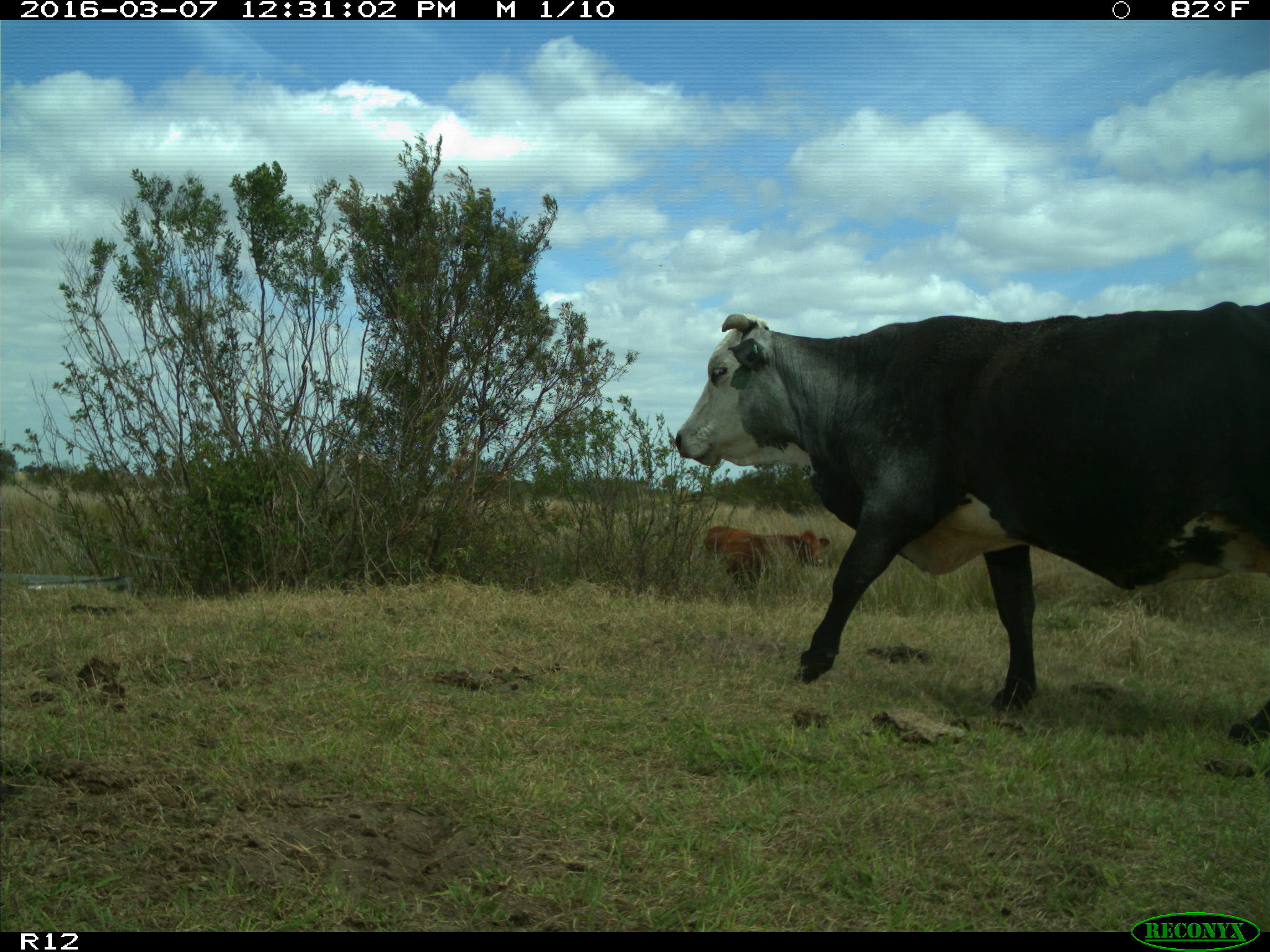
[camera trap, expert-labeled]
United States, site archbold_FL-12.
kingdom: Animalia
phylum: Chordata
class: Mammalia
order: Artiodactyla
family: Bovidae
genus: Bos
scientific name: Bos taurus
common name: domestic cow